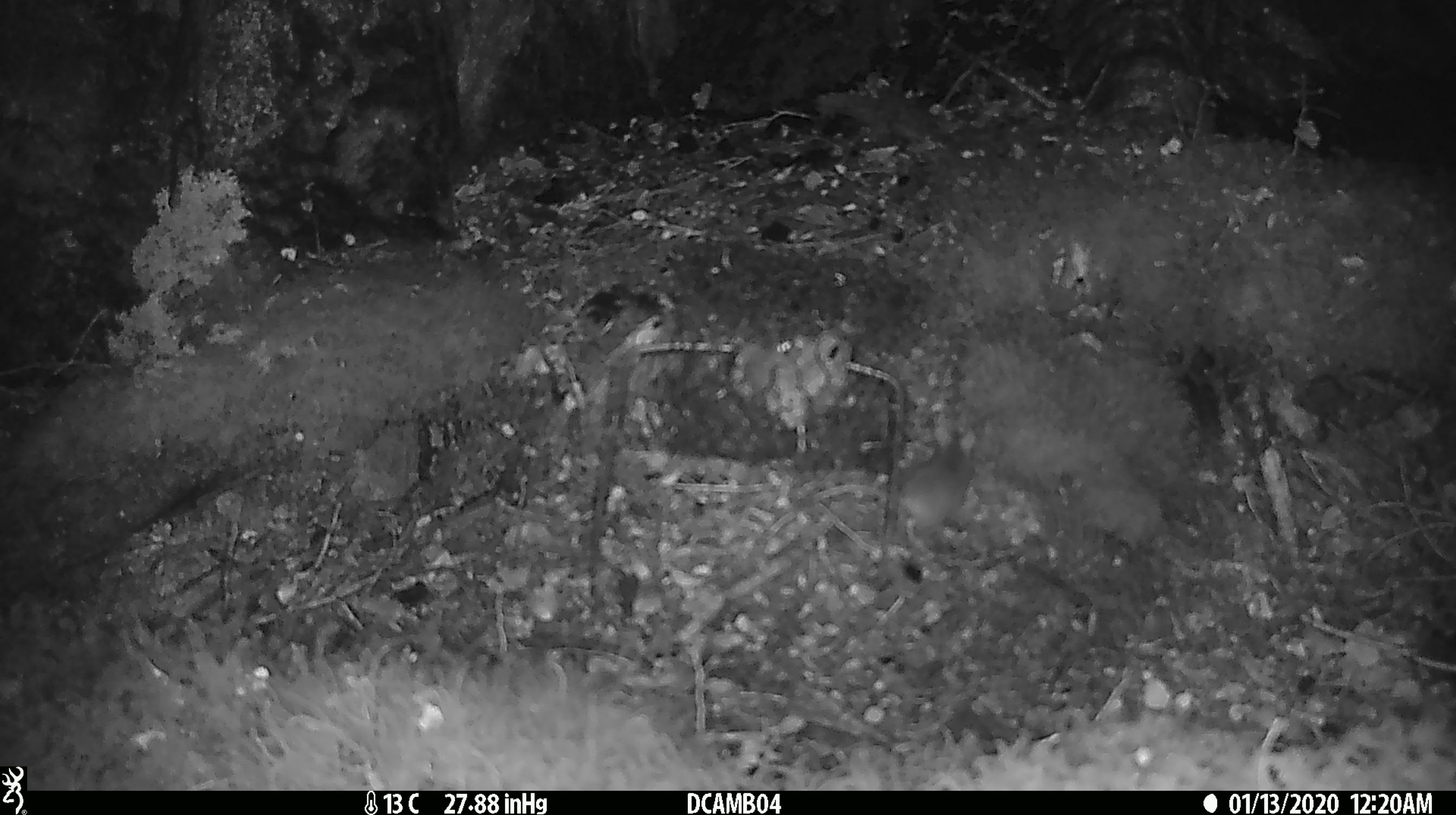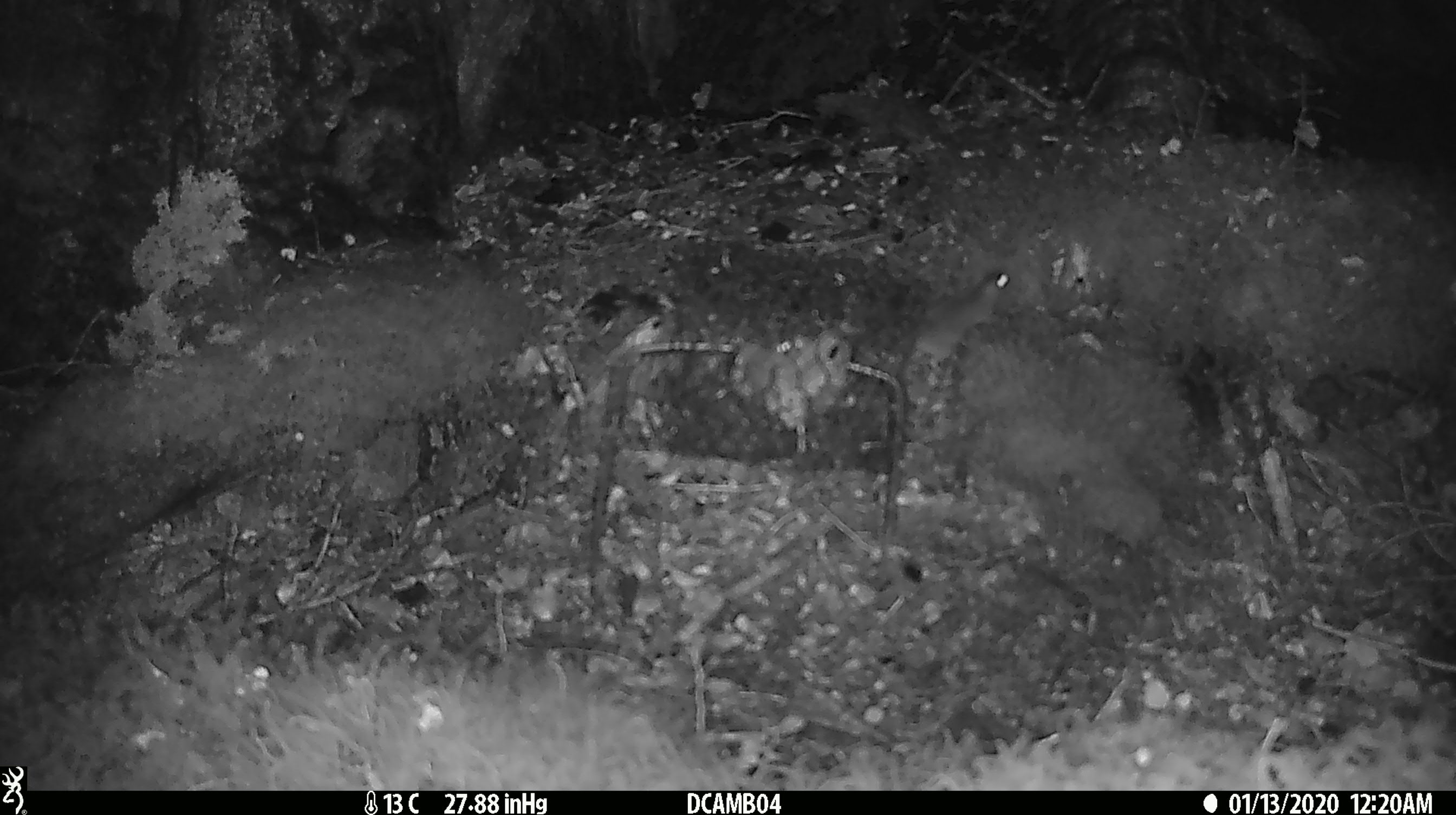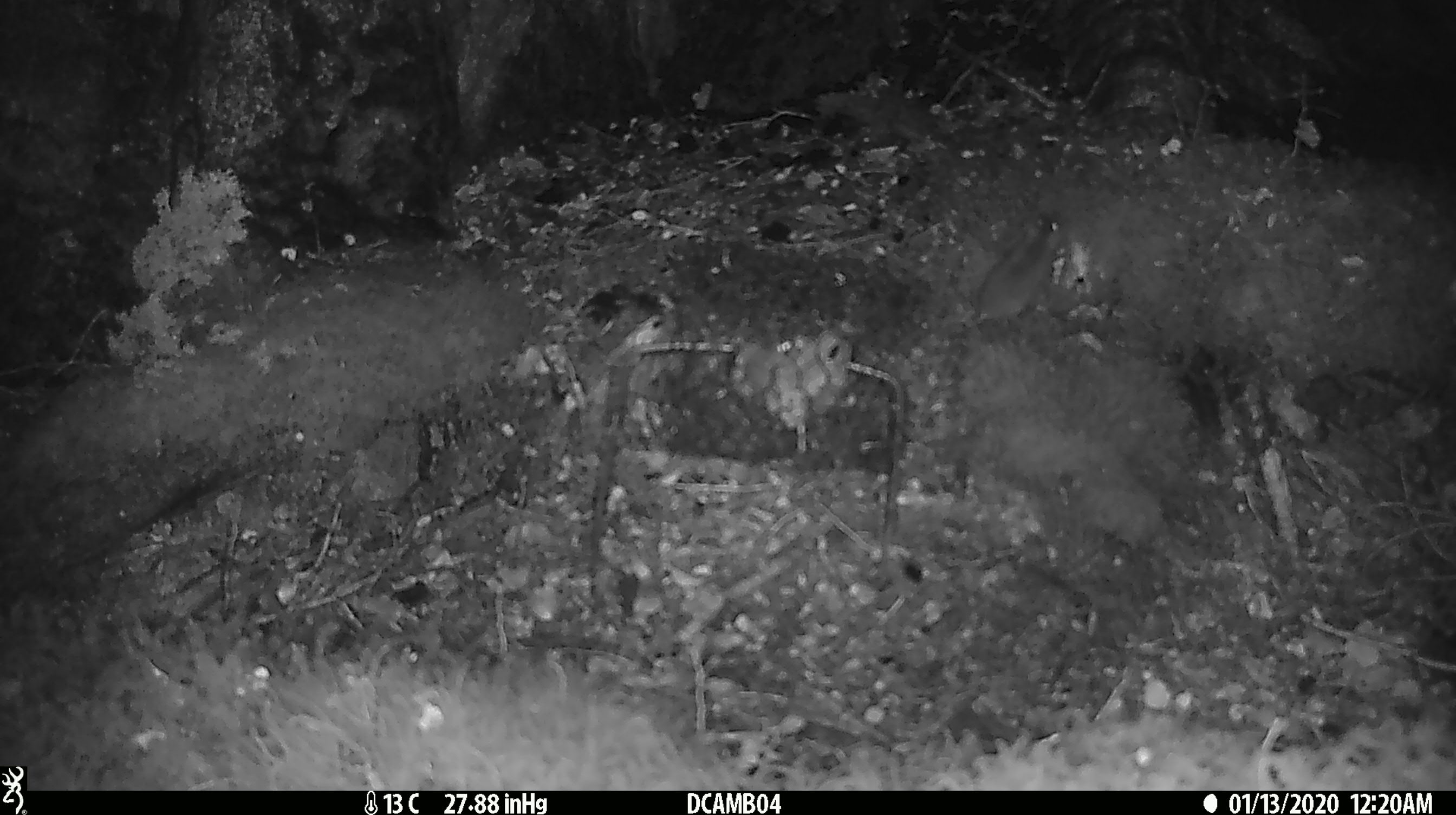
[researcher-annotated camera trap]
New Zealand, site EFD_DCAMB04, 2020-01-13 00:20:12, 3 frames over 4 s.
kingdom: Animalia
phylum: Chordata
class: Mammalia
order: Rodentia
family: Muridae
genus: Mus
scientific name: Mus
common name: mouse